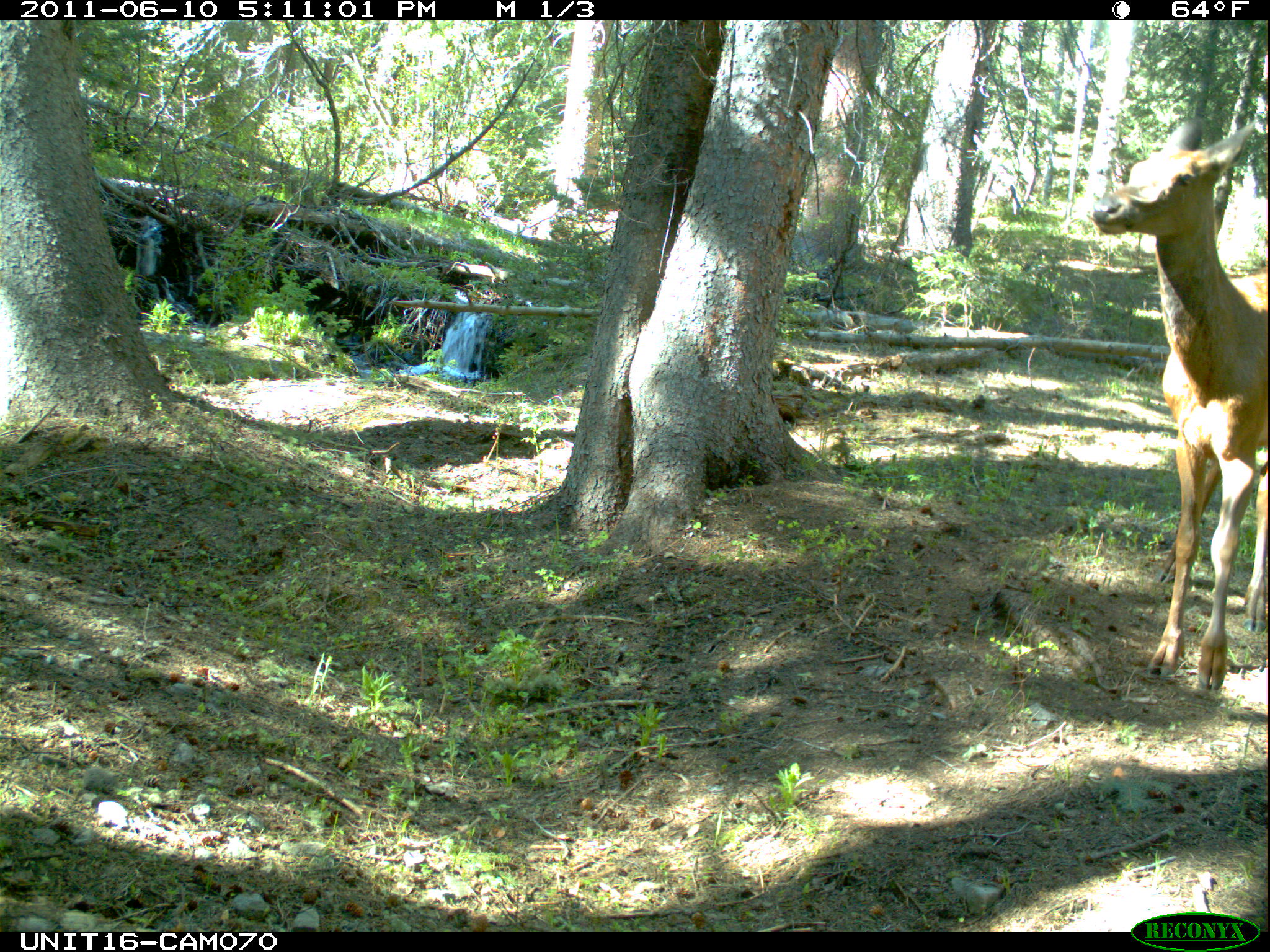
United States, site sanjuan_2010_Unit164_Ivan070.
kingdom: Animalia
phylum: Chordata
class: Mammalia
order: Artiodactyla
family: Cervidae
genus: Cervus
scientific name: Cervus elaphus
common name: red deer